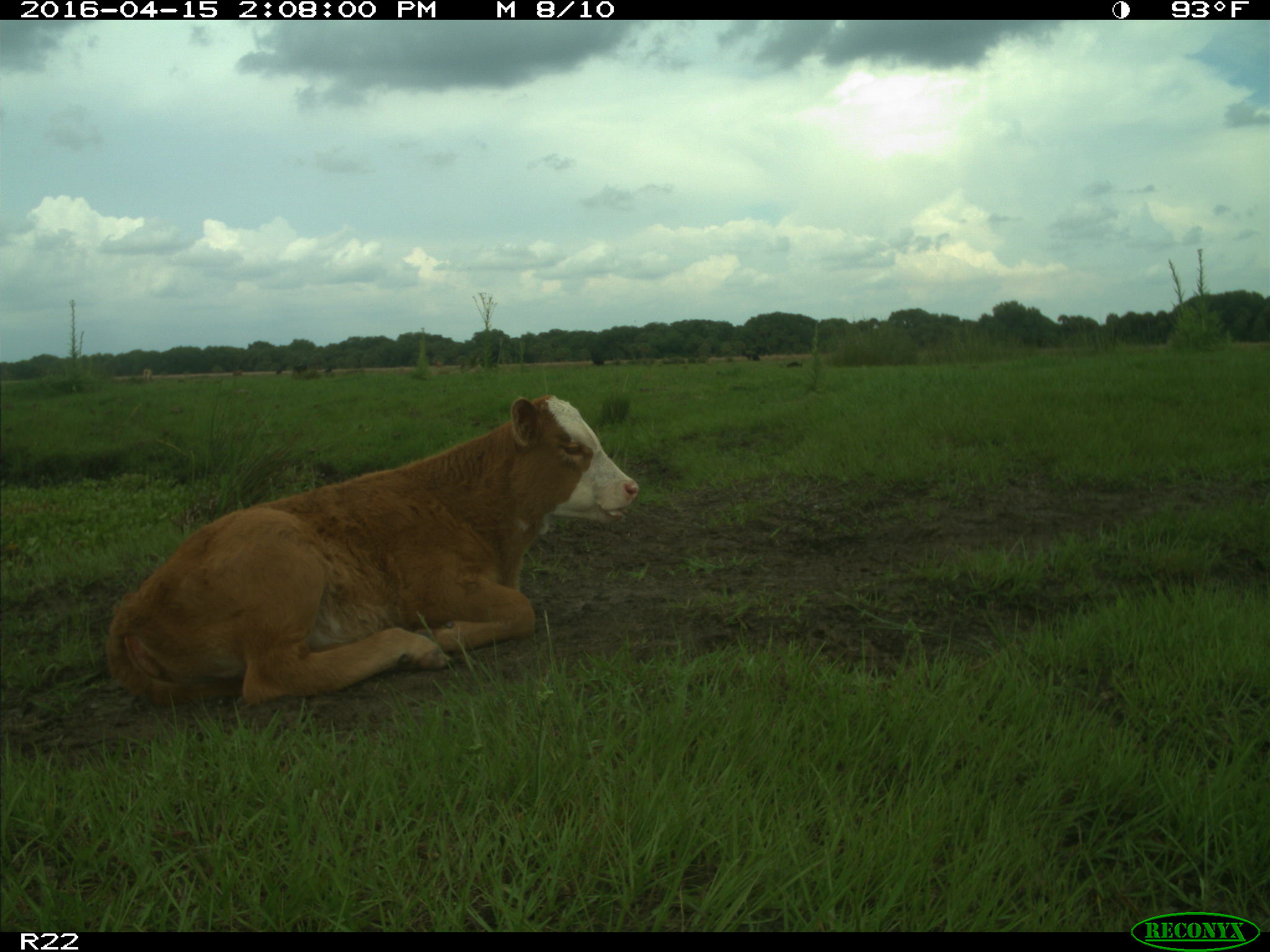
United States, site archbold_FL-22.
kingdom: Animalia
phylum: Chordata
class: Mammalia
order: Artiodactyla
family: Bovidae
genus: Bos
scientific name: Bos taurus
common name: domestic cow